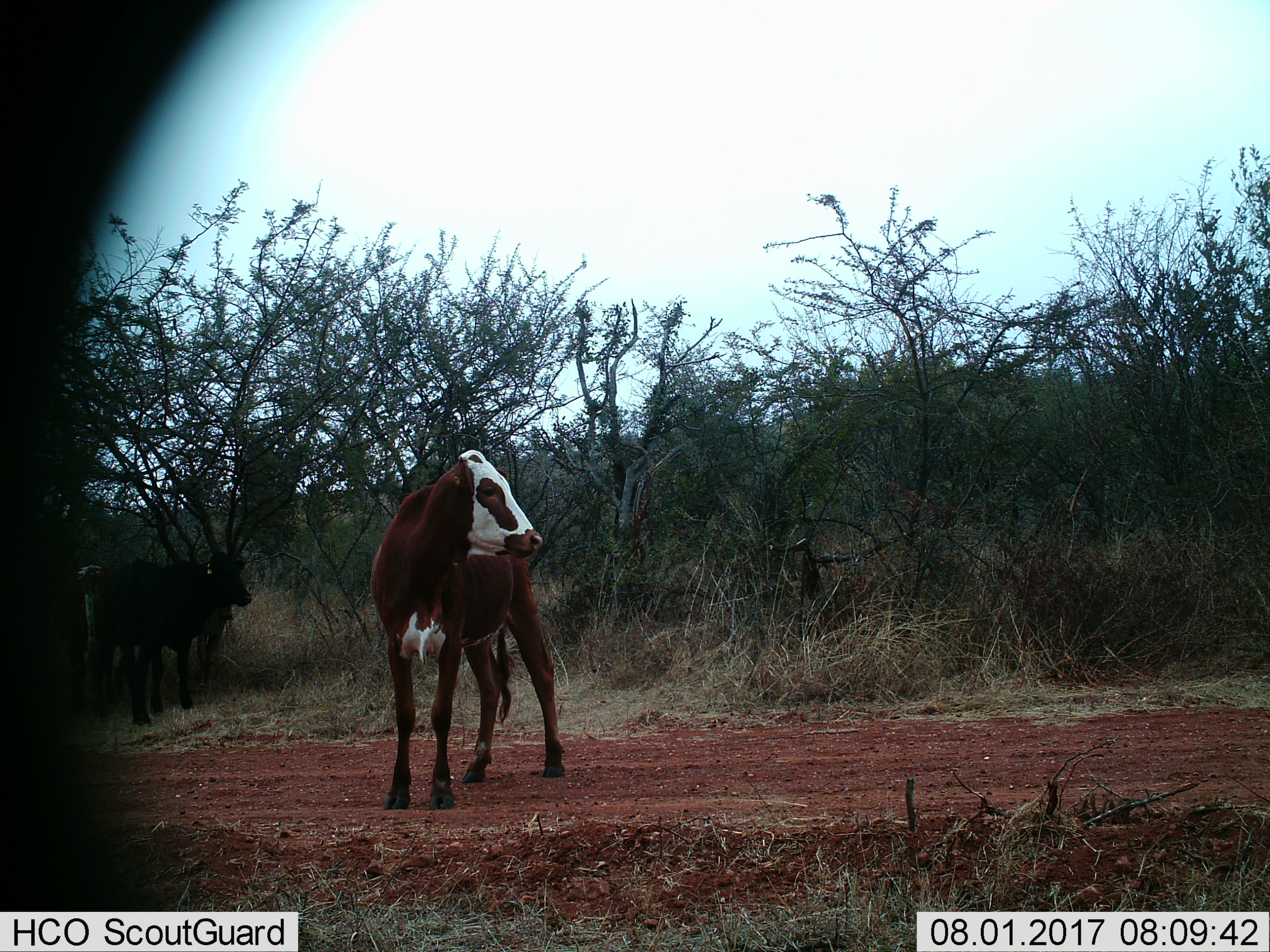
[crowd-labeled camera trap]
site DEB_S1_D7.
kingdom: Animalia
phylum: Chordata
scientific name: Vertebrata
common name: domestic animal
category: domesticanimal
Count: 2.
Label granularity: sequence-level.